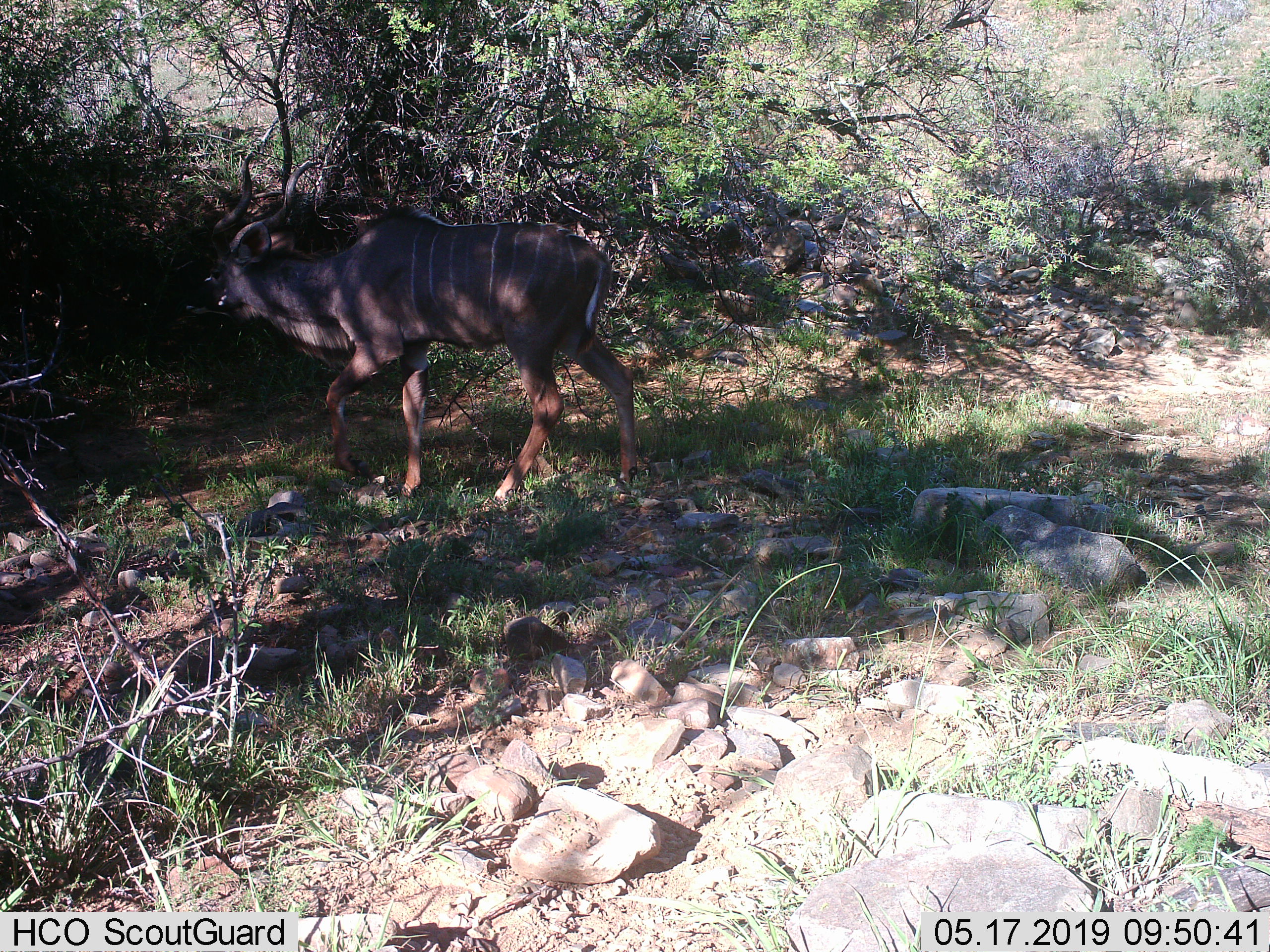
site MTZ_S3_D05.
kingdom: Animalia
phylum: Chordata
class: Mammalia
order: Artiodactyla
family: Bovidae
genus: Tragelaphus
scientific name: Tragelaphus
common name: kudu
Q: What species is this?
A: Kudu (Tragelaphus).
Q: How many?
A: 1.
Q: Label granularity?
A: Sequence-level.